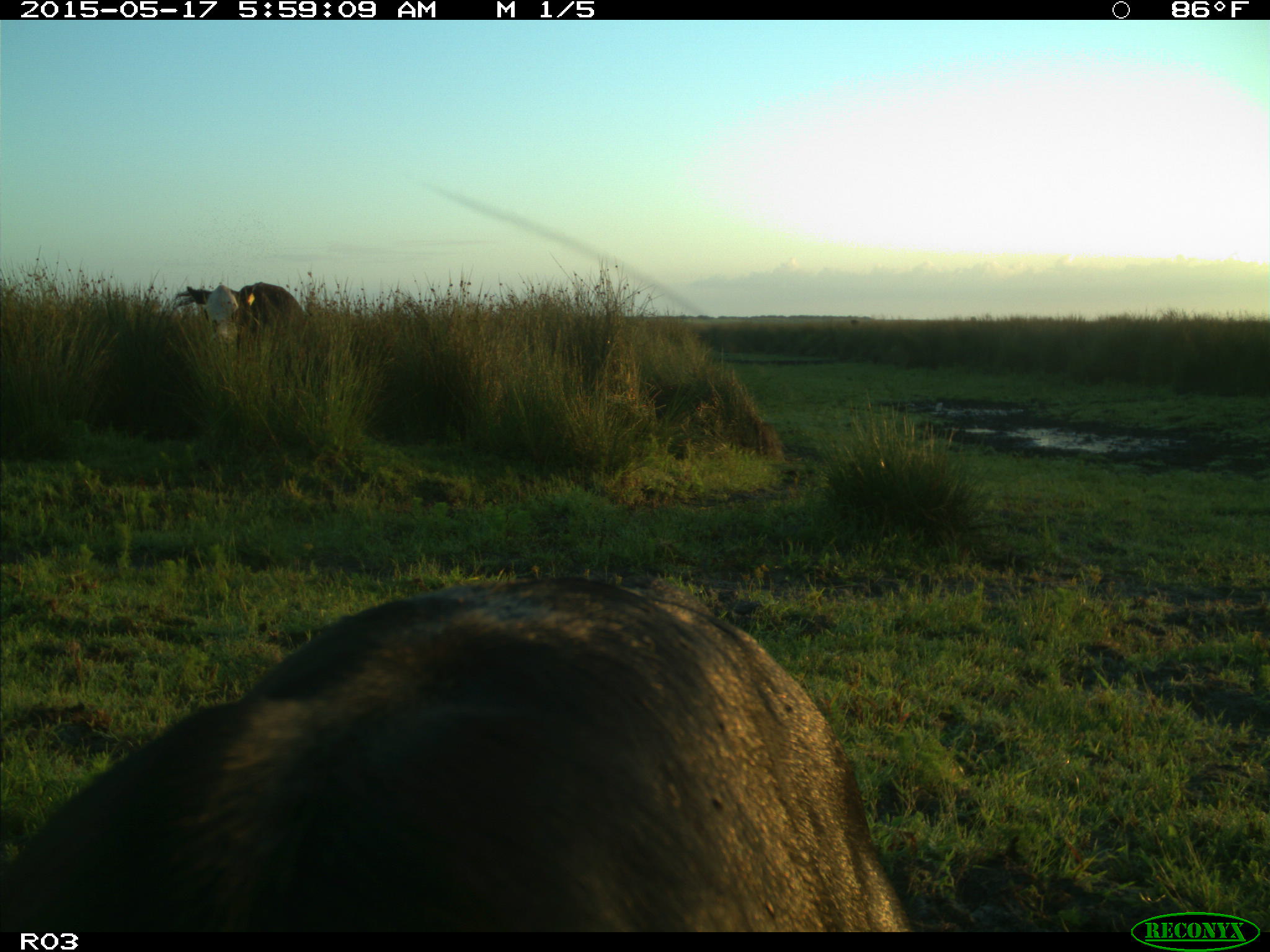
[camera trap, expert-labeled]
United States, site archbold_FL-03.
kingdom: Animalia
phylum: Chordata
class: Mammalia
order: Artiodactyla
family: Bovidae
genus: Bos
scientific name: Bos taurus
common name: domestic cow